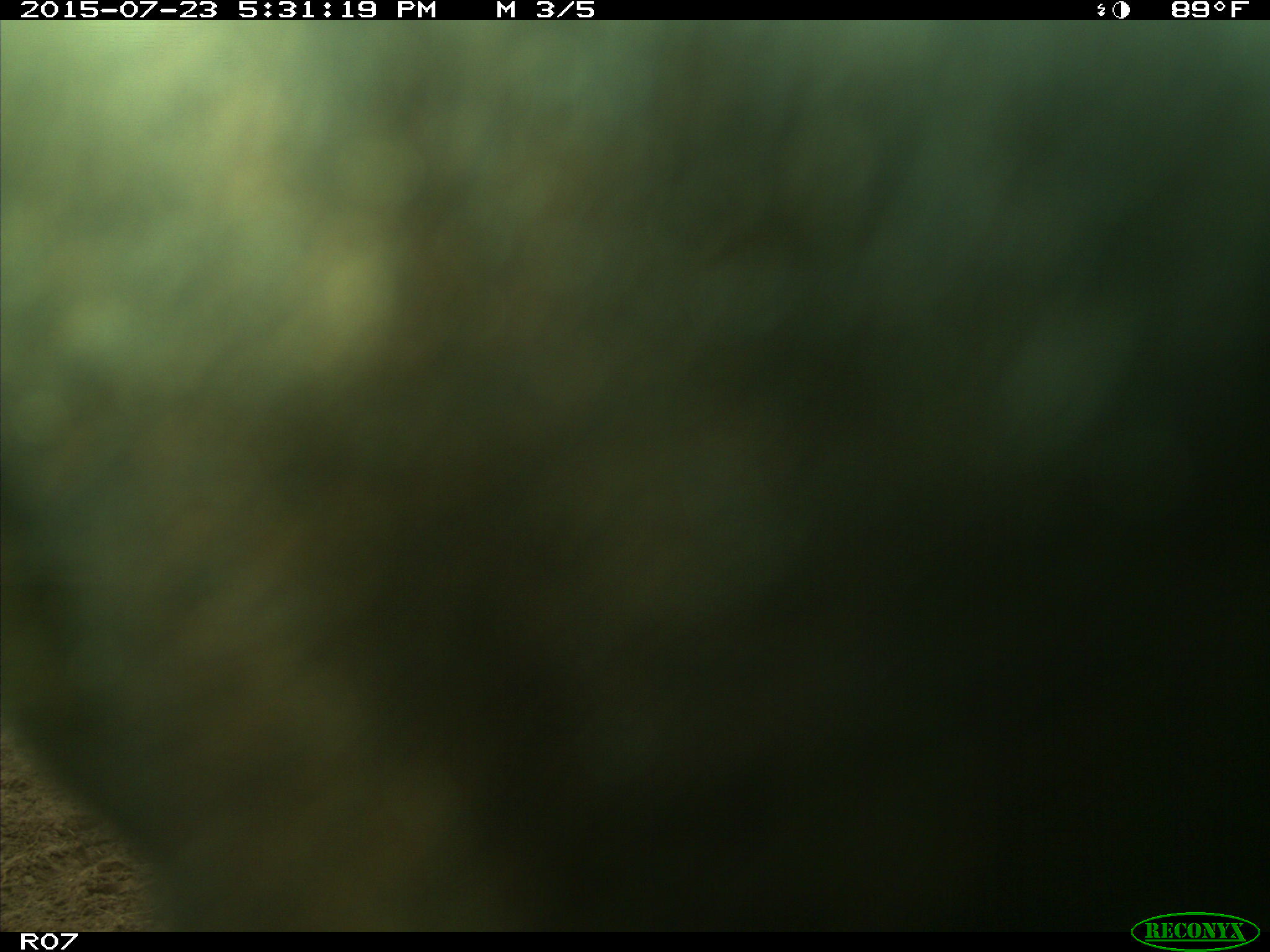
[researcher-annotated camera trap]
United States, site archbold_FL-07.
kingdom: Animalia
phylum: Chordata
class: Mammalia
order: Artiodactyla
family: Bovidae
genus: Bos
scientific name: Bos taurus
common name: domestic cow